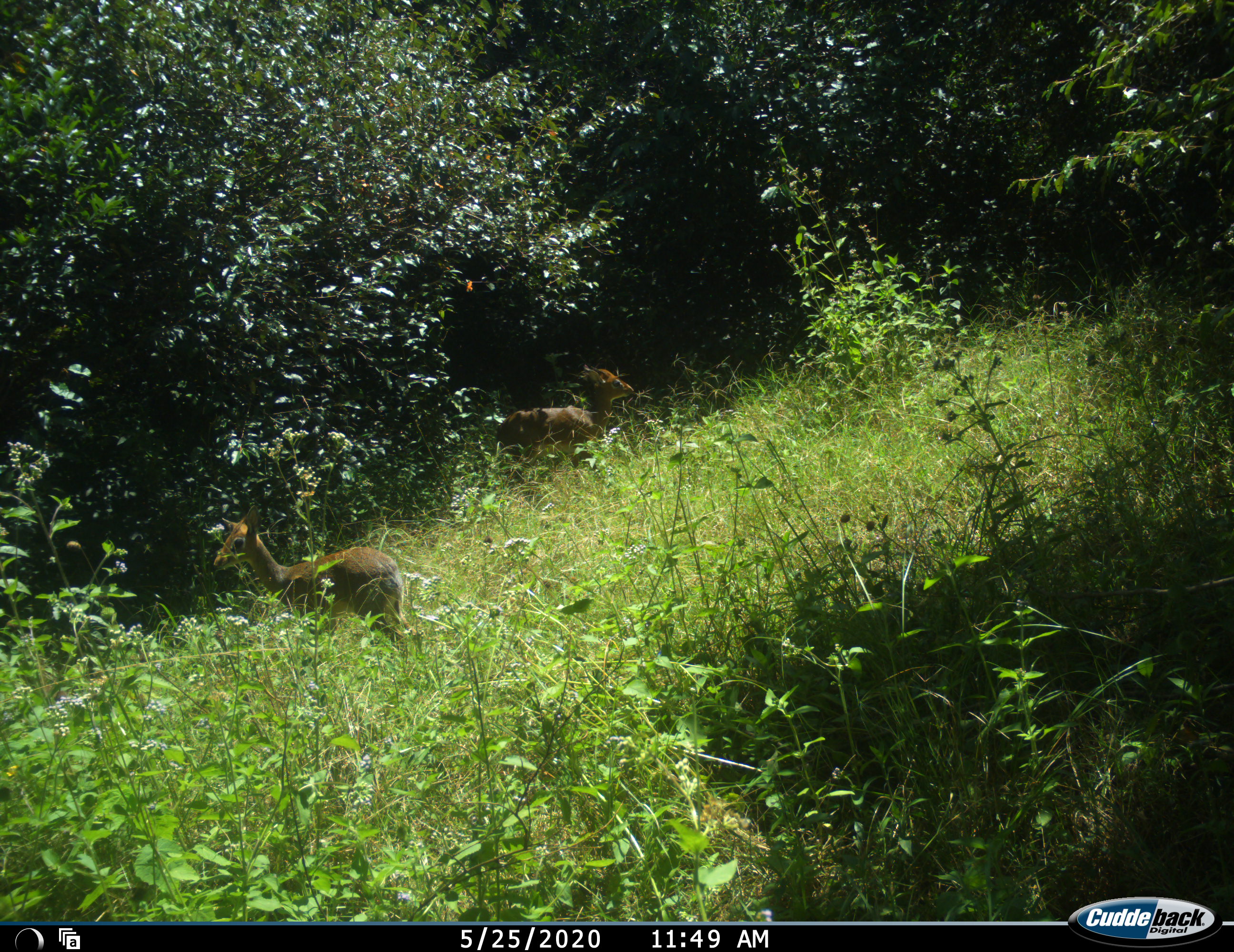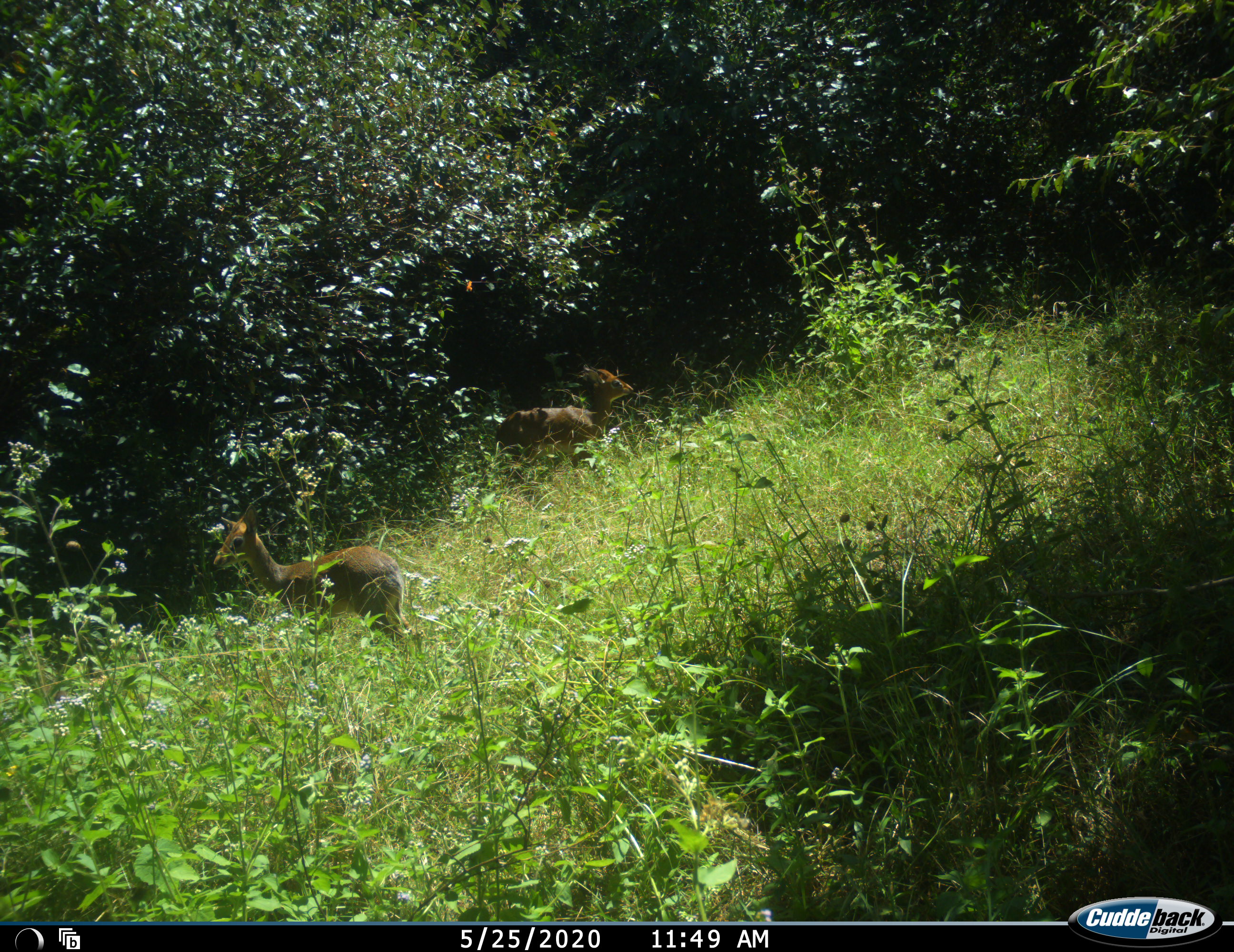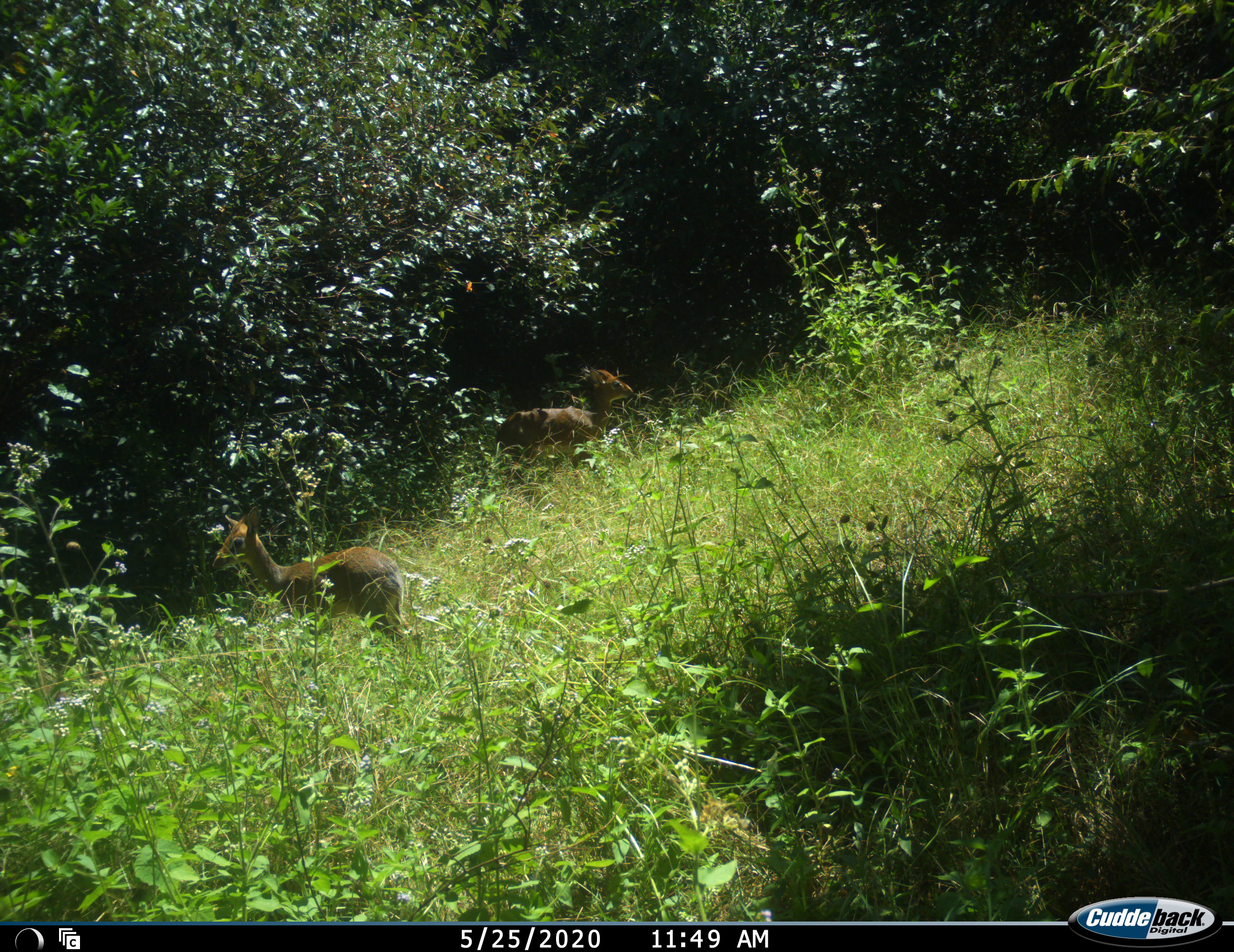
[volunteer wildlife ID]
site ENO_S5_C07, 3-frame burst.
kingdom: Animalia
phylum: Chordata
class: Mammalia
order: Artiodactyla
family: Bovidae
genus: Madoqua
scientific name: Madoqua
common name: dik-dik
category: dikdik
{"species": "dikdik (dik-dik) (Madoqua)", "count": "2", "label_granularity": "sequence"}